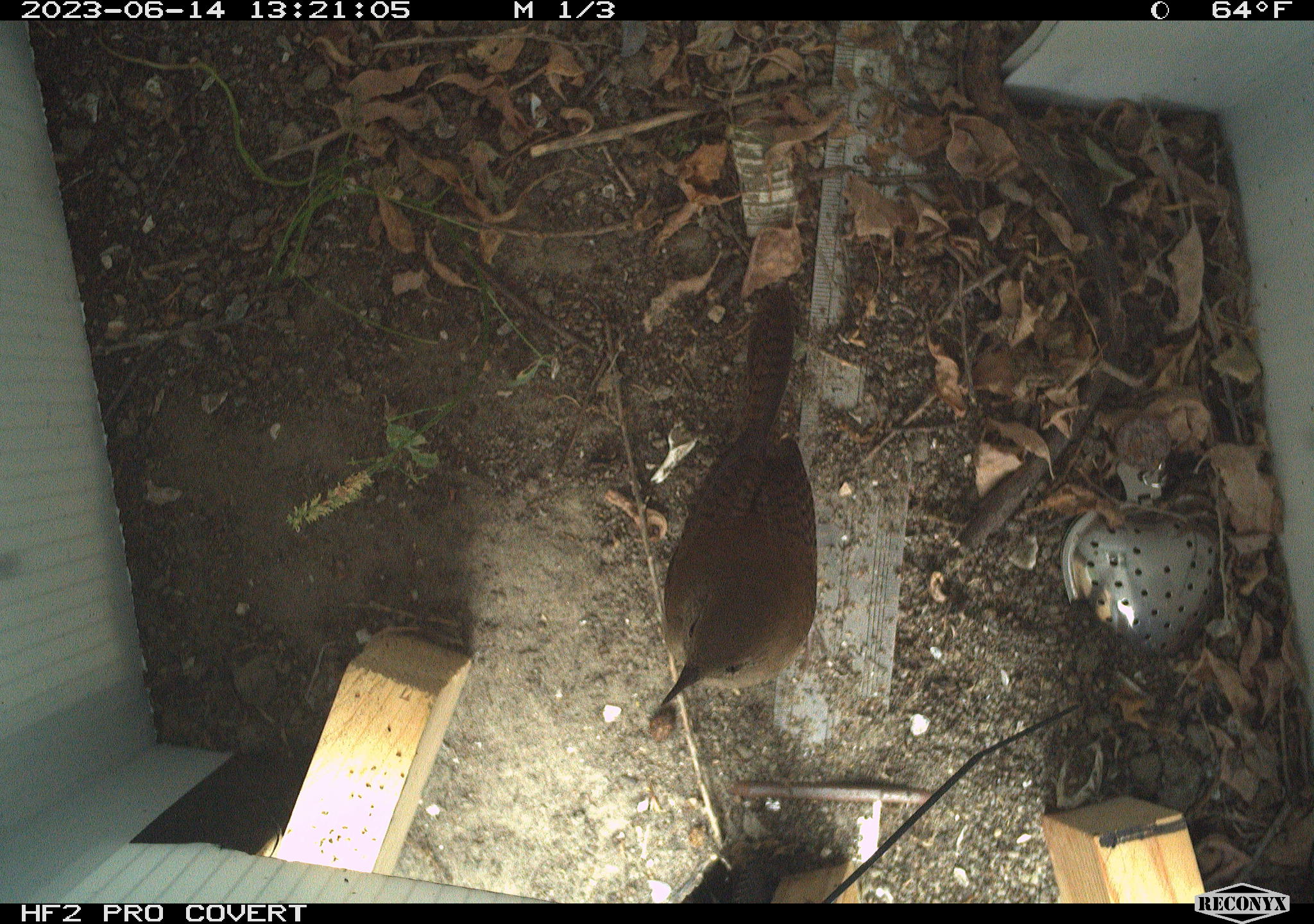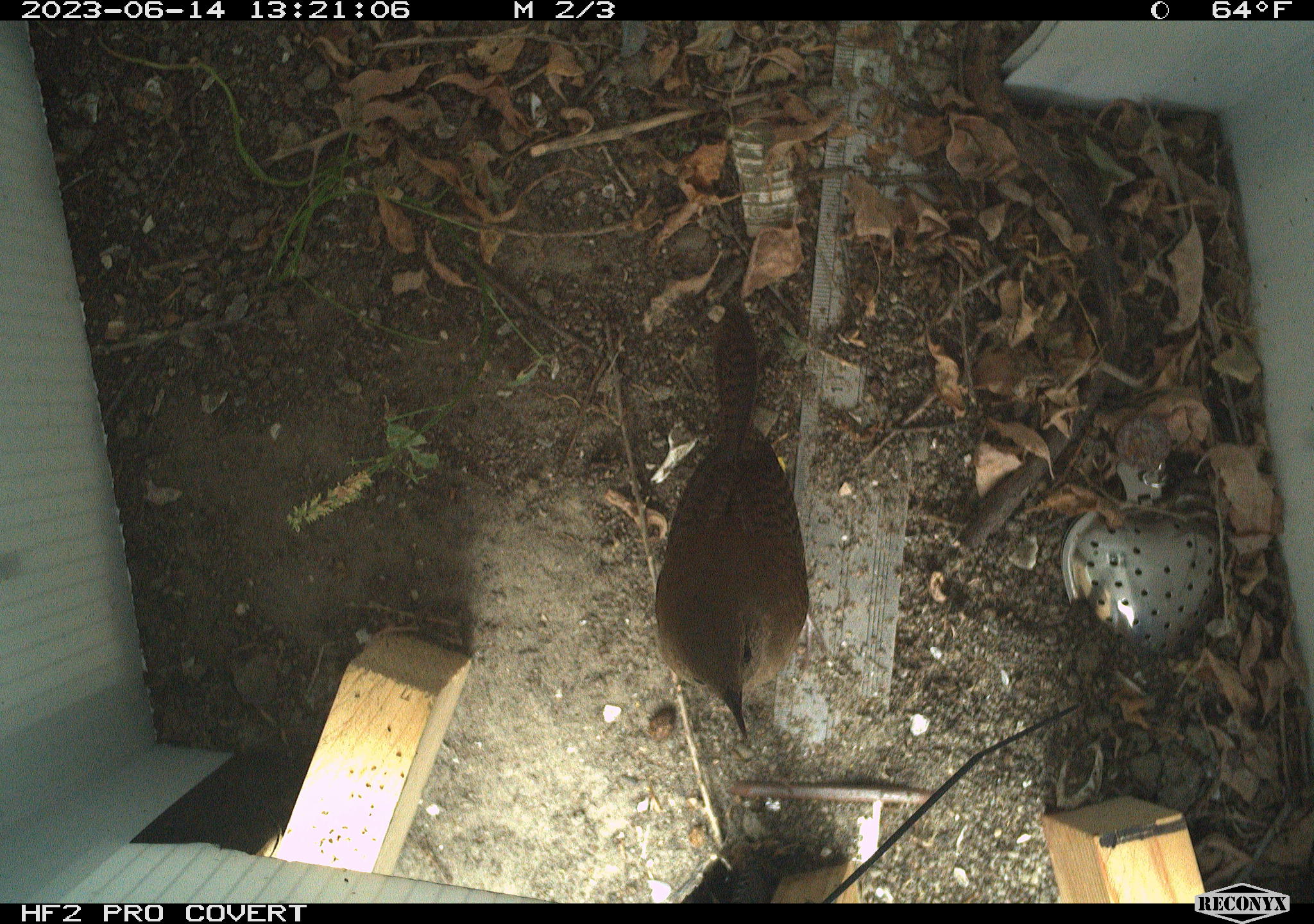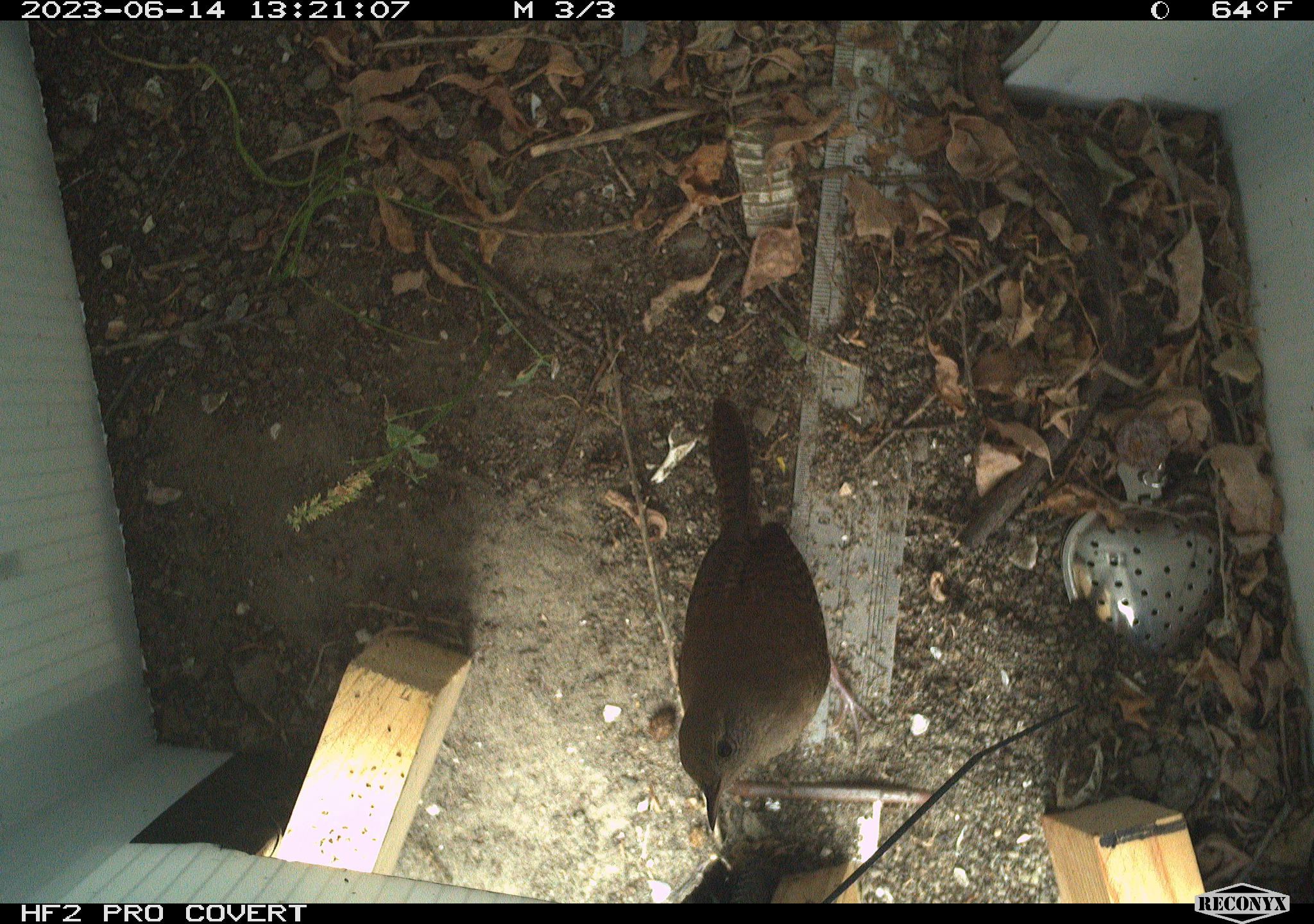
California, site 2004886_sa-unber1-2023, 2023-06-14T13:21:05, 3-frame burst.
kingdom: Animalia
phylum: Chordata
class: Aves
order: Passeriformes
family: Troglodytidae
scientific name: Troglodytidae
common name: wren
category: troglodytidae family